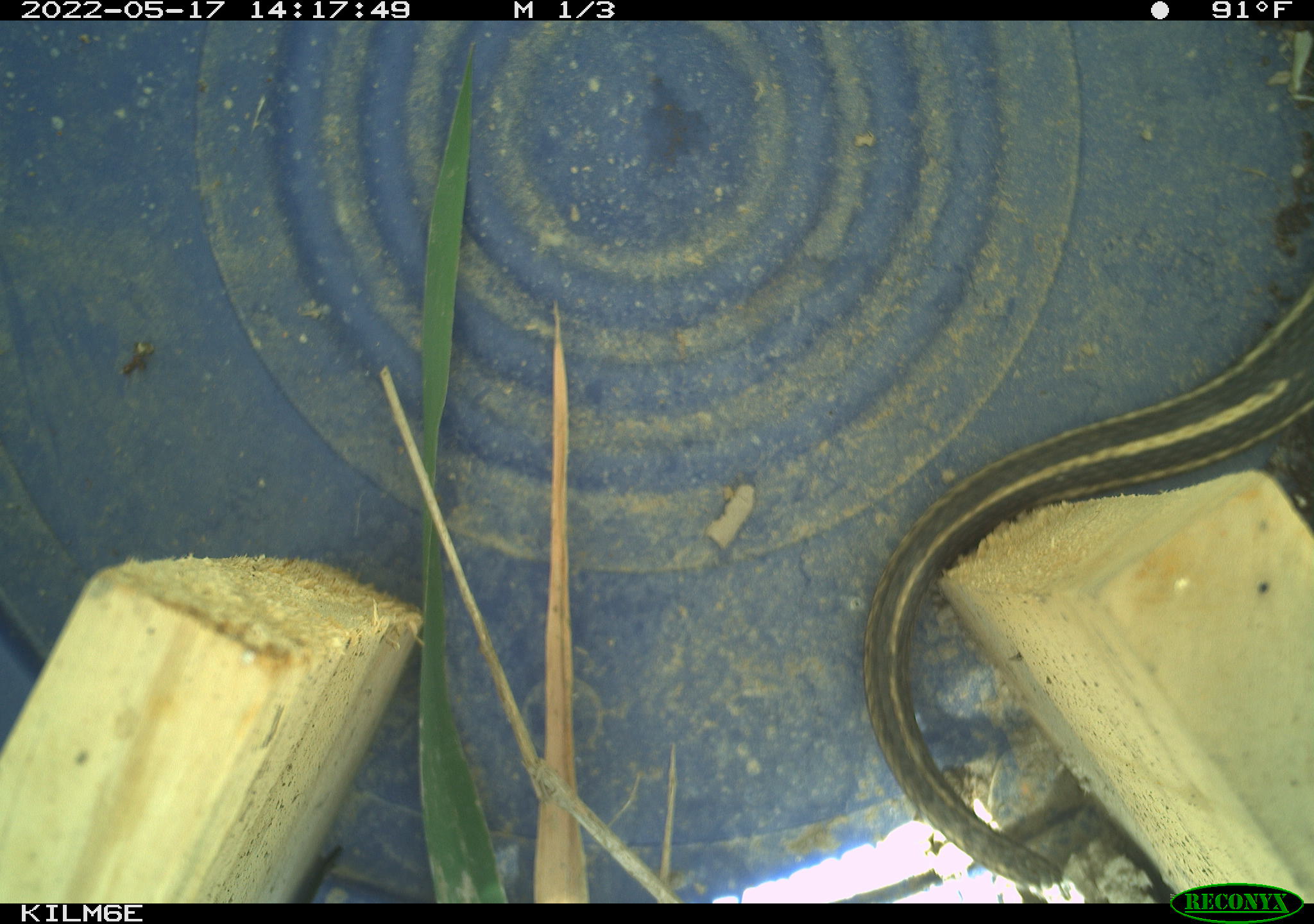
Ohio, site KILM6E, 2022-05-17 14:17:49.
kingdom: Animalia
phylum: Chordata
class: Reptilia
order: Squamata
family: Colubridae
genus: Thamnophis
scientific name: Thamnophis radix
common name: plains gartersnake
Plains gartersnake (Thamnophis radix).